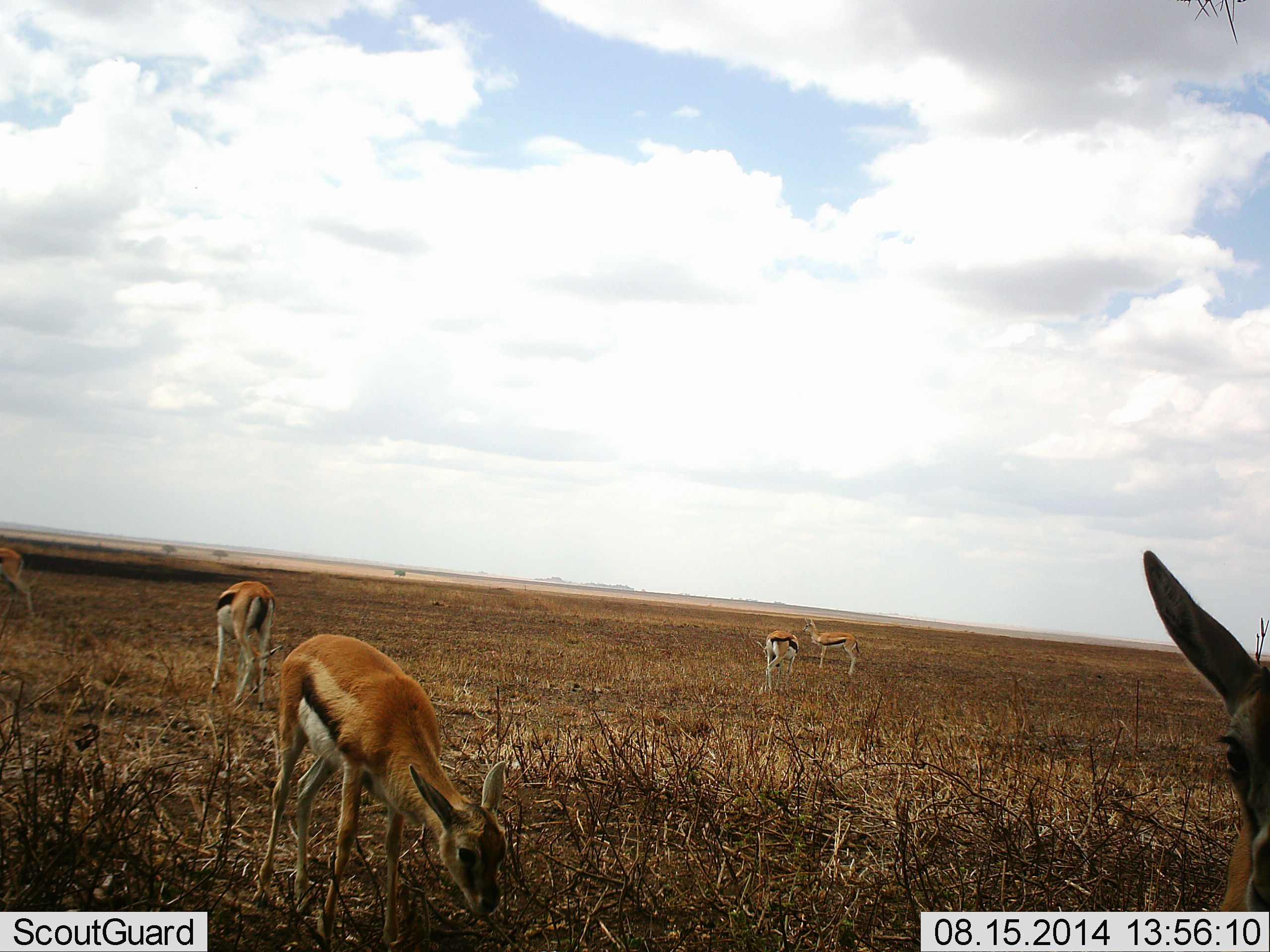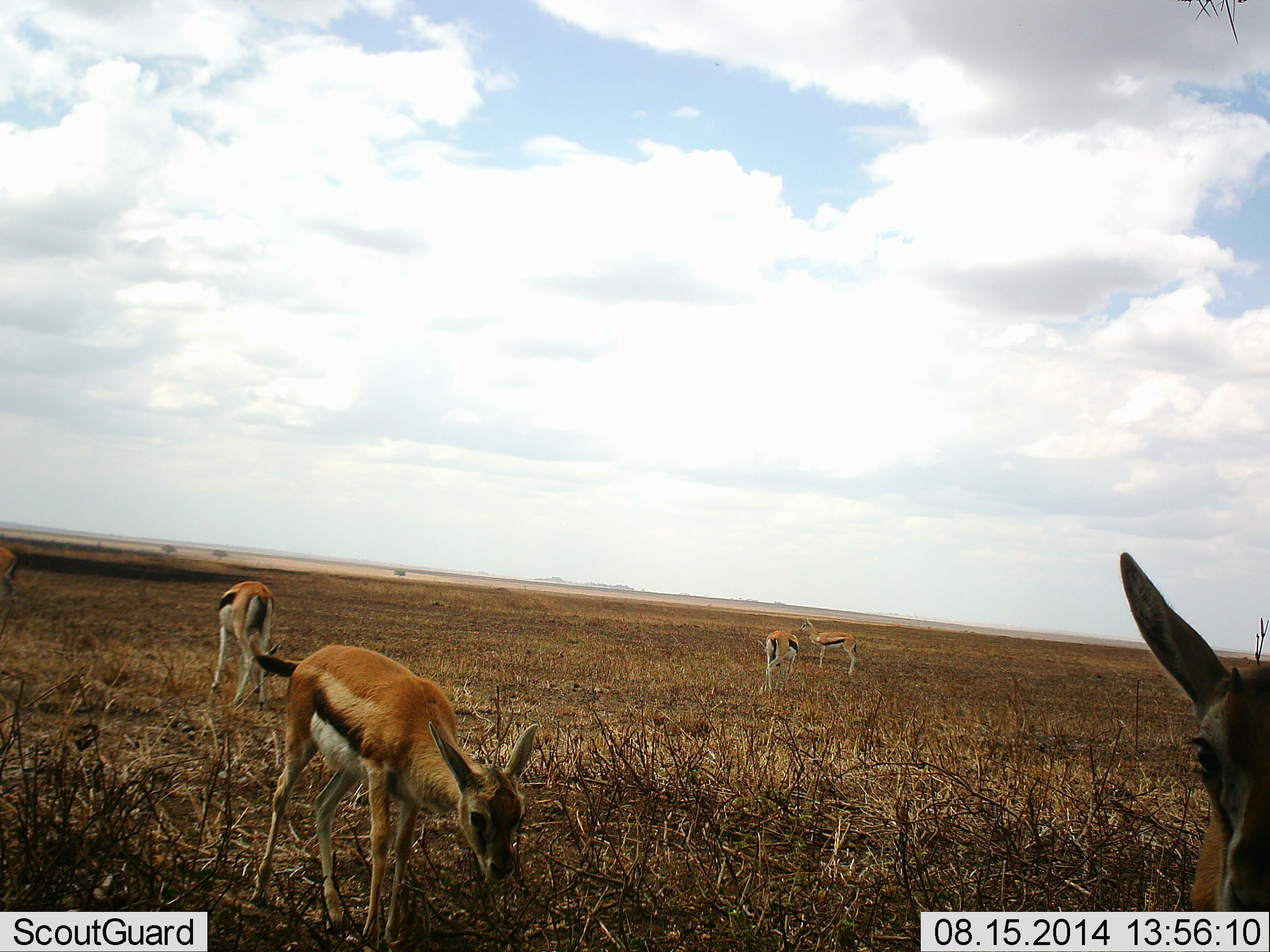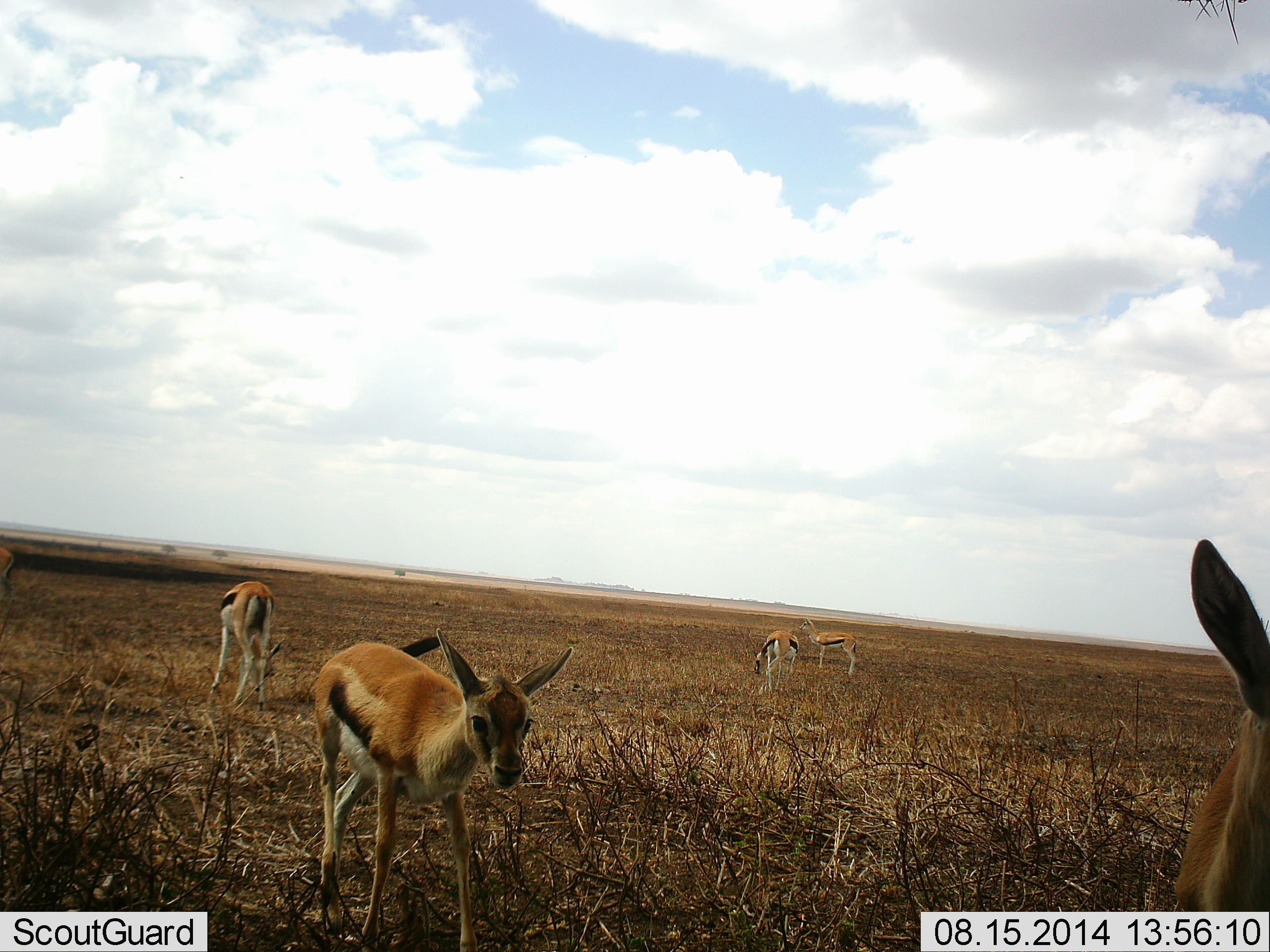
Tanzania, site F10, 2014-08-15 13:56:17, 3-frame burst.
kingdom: Animalia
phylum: Chordata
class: Mammalia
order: Artiodactyla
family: Bovidae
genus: Eudorcas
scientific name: Eudorcas thomsonii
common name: thomson's gazelle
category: gazellethomsons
Gazellethomsons (thomson's gazelle) (Eudorcas thomsonii), count 5. Behavior (volunteer vote fractions): standing 100%, resting 0%, moving 10%, interacting 0%. Young present (vote fraction): 10%. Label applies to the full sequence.